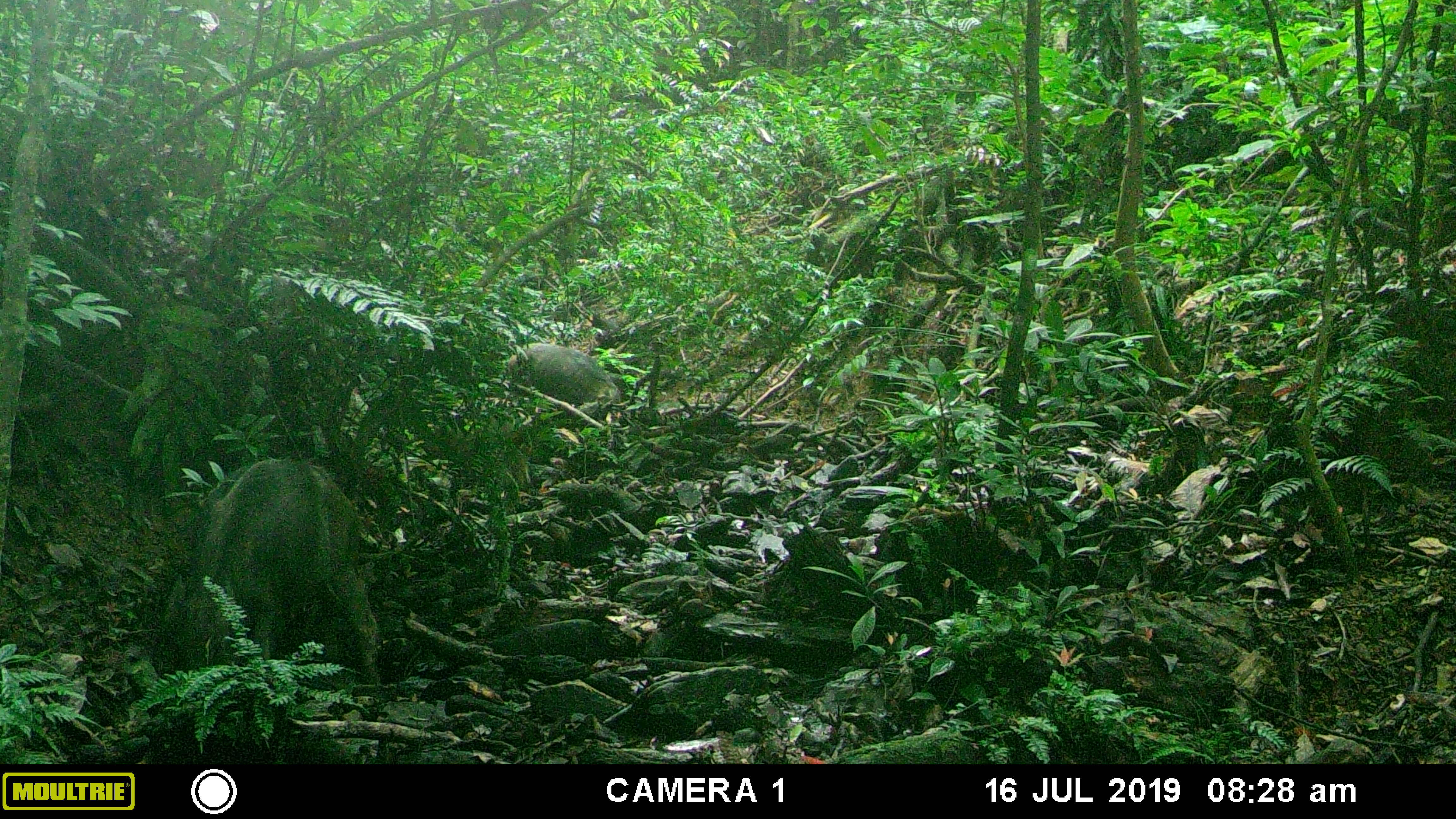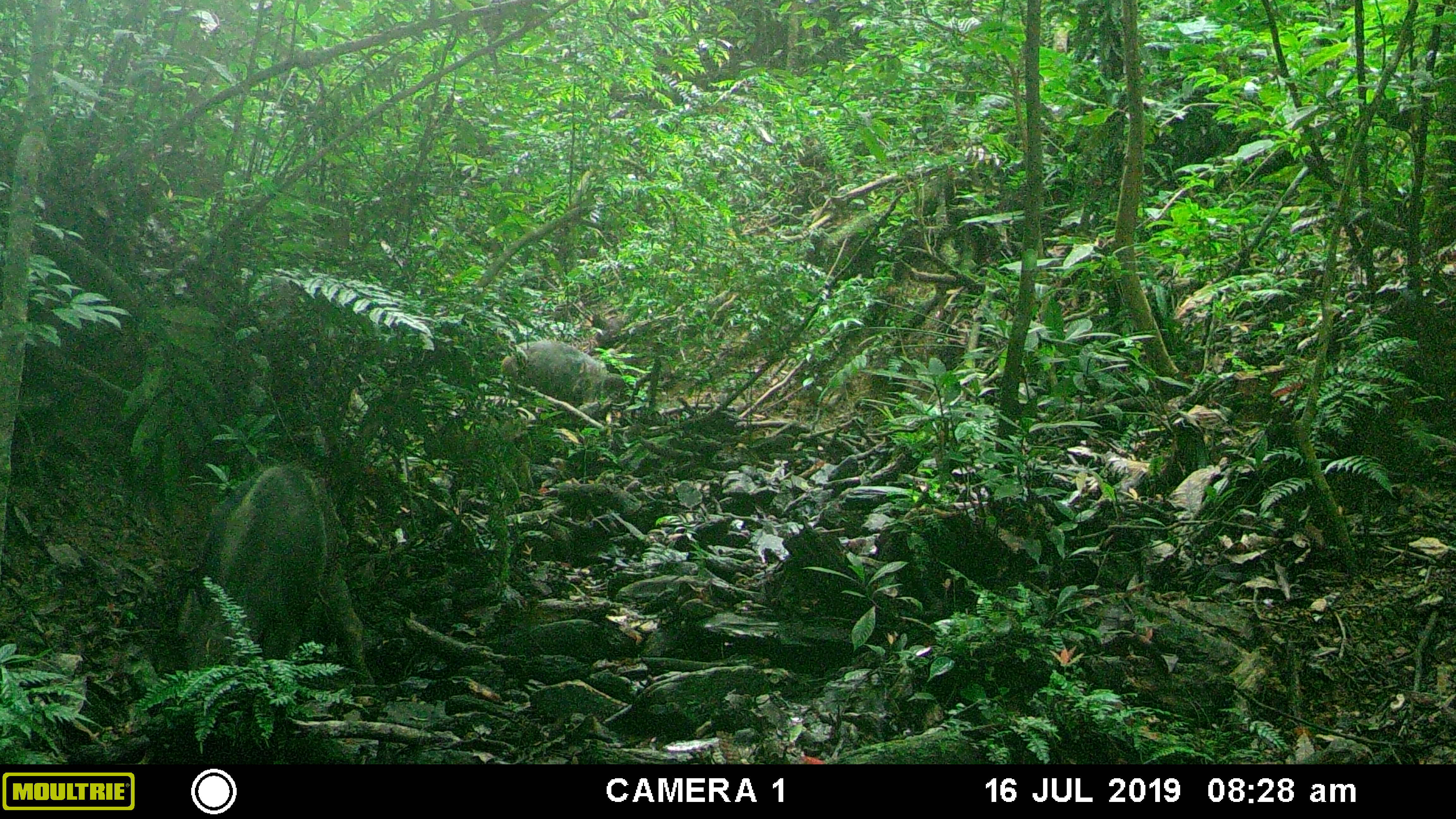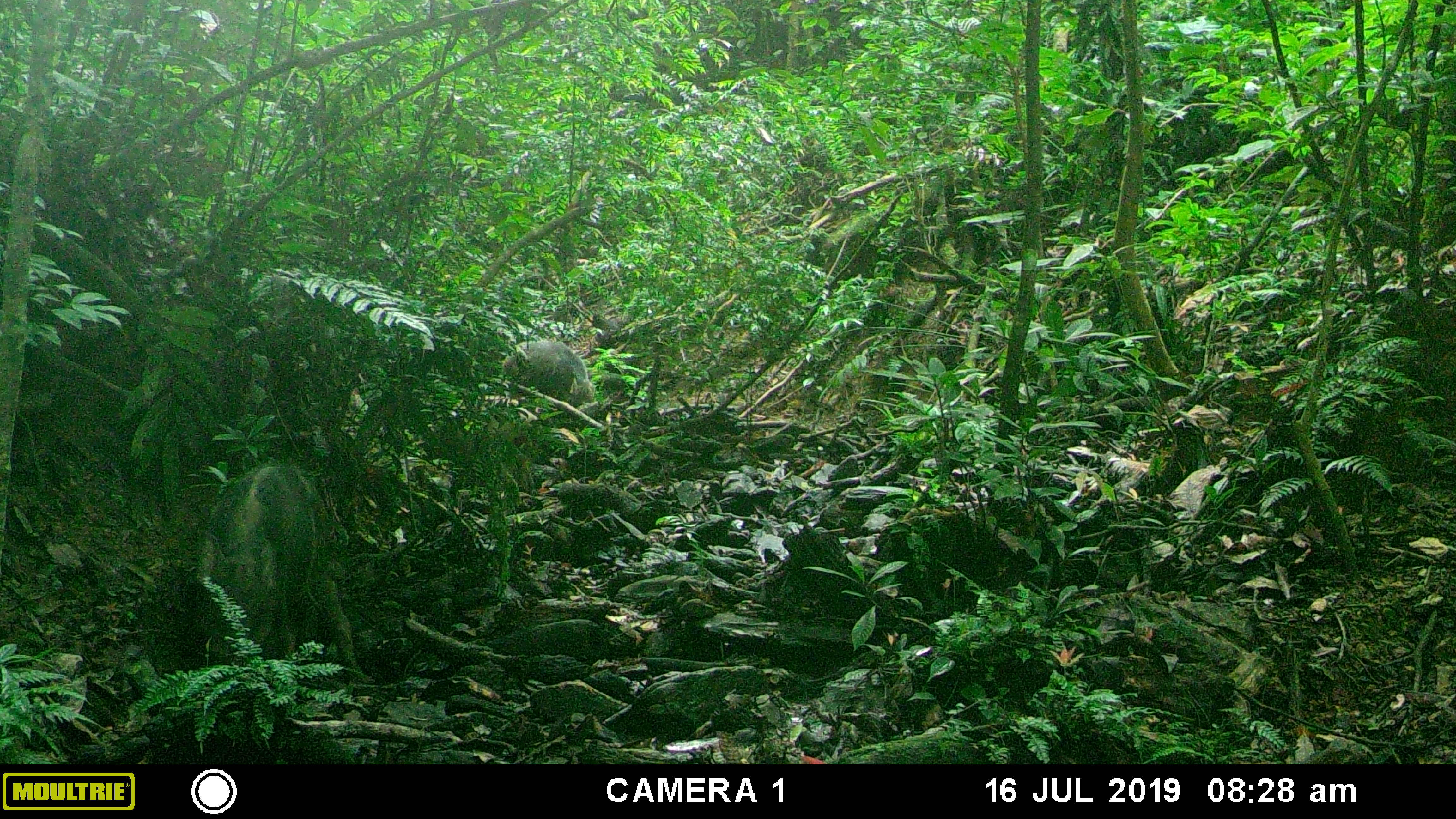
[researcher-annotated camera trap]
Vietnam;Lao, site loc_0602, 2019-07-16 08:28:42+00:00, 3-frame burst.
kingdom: Animalia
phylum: Chordata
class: Mammalia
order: Artiodactyla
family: Suidae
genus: Sus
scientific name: Sus scrofa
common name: eurasian wild pig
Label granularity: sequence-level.